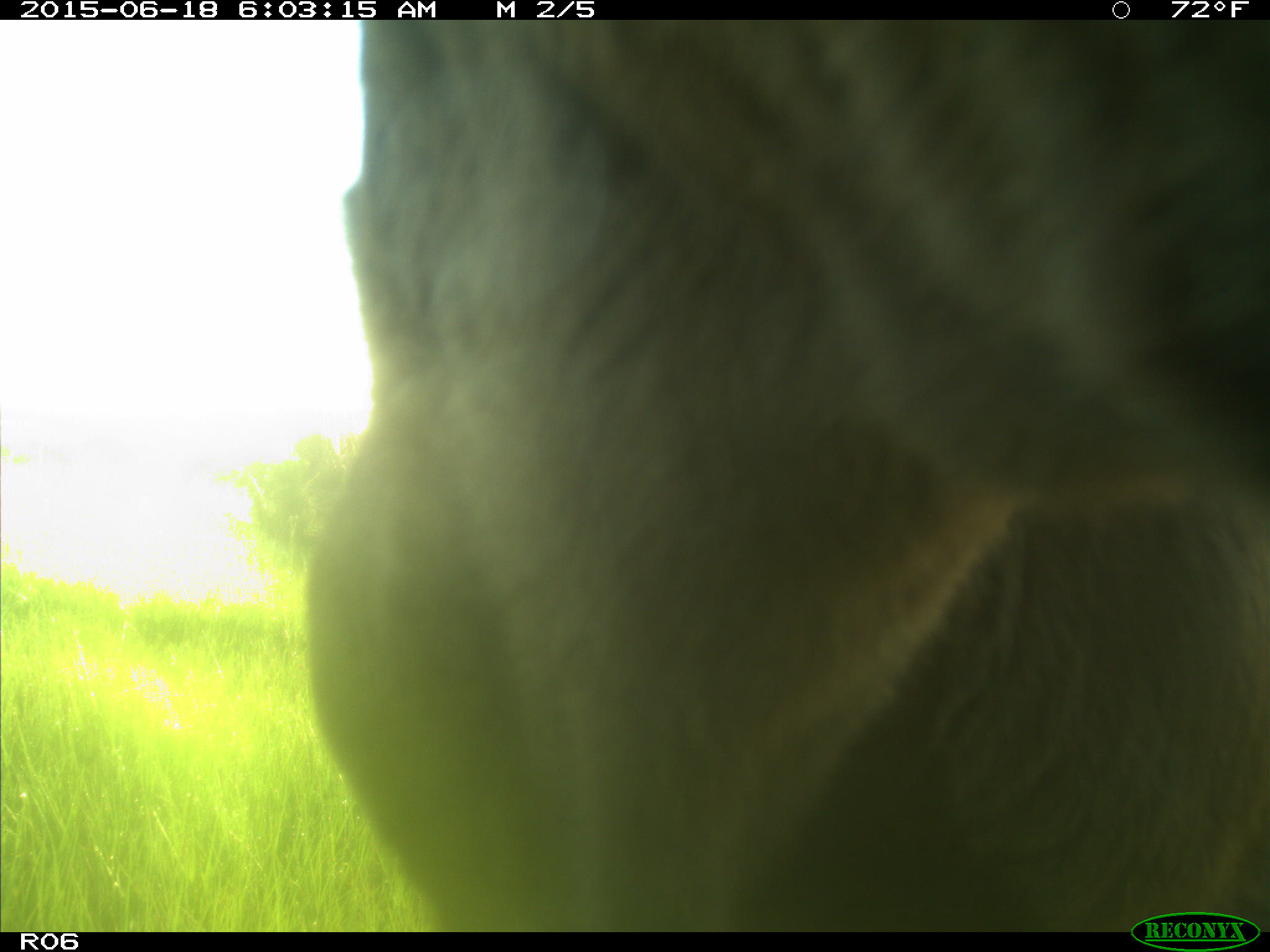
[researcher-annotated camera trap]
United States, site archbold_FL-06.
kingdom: Animalia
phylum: Chordata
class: Mammalia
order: Artiodactyla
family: Bovidae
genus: Bos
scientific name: Bos taurus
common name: domestic cow